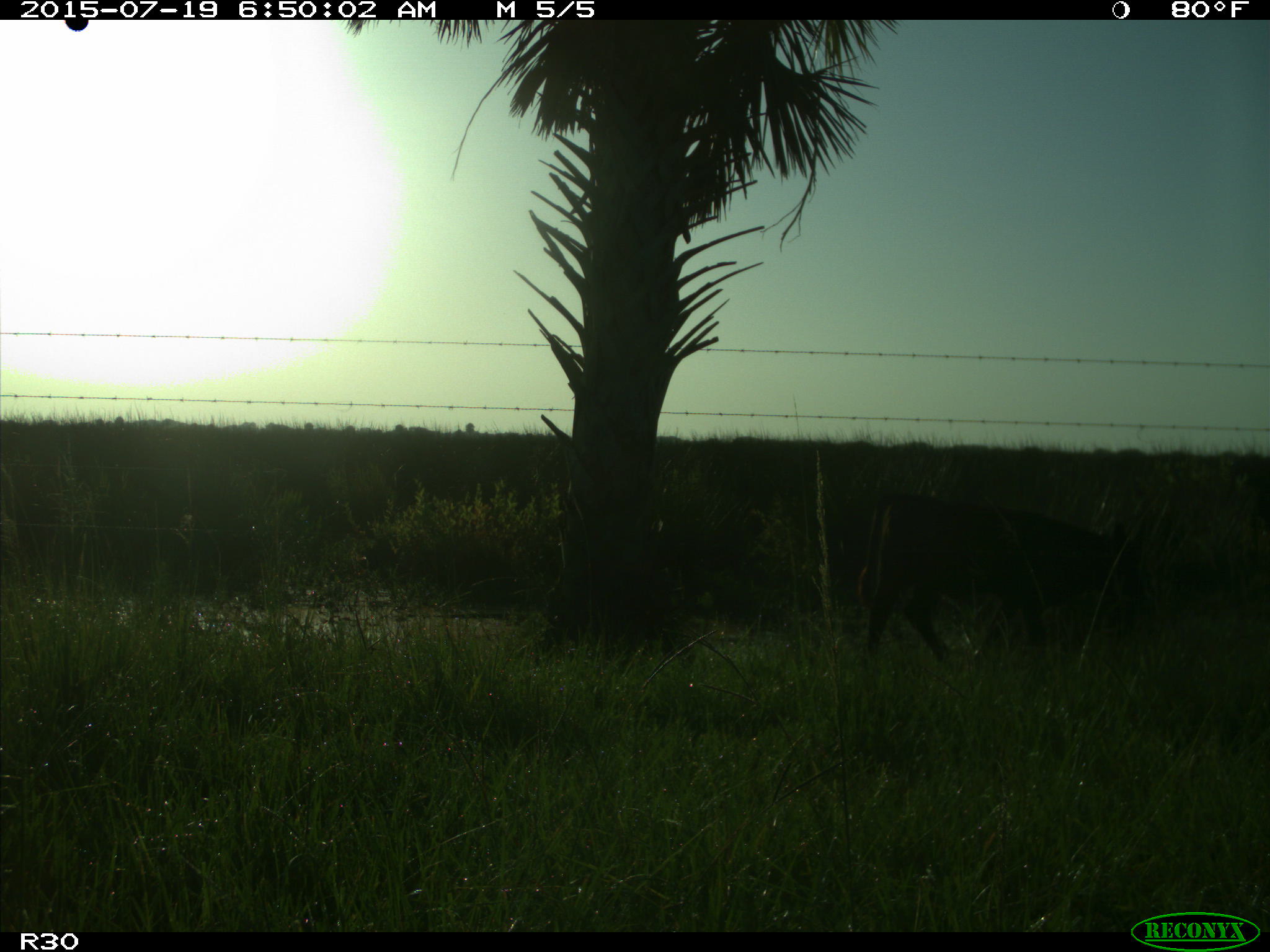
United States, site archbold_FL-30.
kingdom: Animalia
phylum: Chordata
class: Mammalia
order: Artiodactyla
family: Bovidae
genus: Bos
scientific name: Bos taurus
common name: domestic cow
Bos taurus (domestic cow).